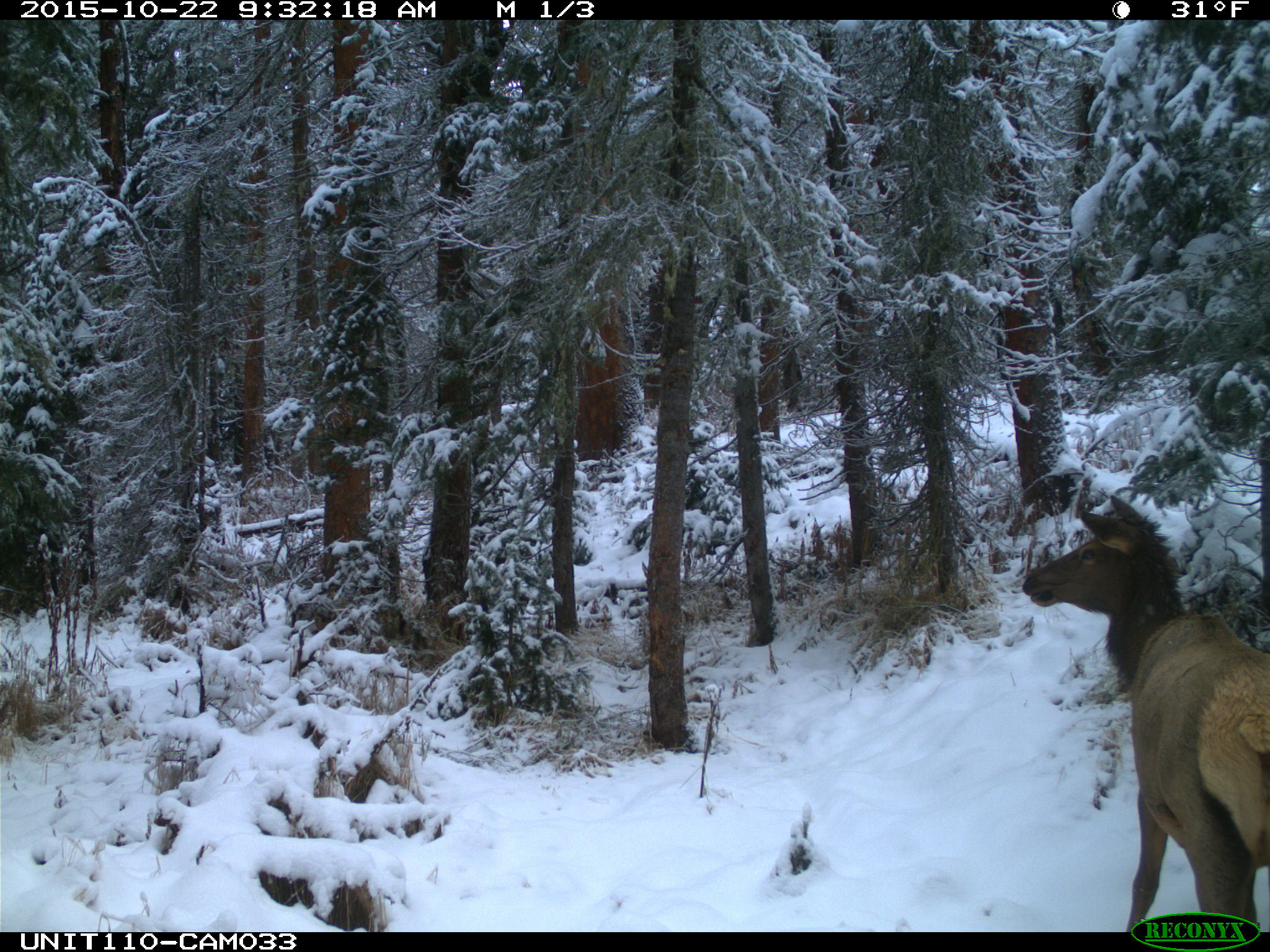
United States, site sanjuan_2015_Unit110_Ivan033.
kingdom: Animalia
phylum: Chordata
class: Mammalia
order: Artiodactyla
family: Cervidae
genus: Cervus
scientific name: Cervus elaphus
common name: red deer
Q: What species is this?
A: Cervus elaphus (red deer).